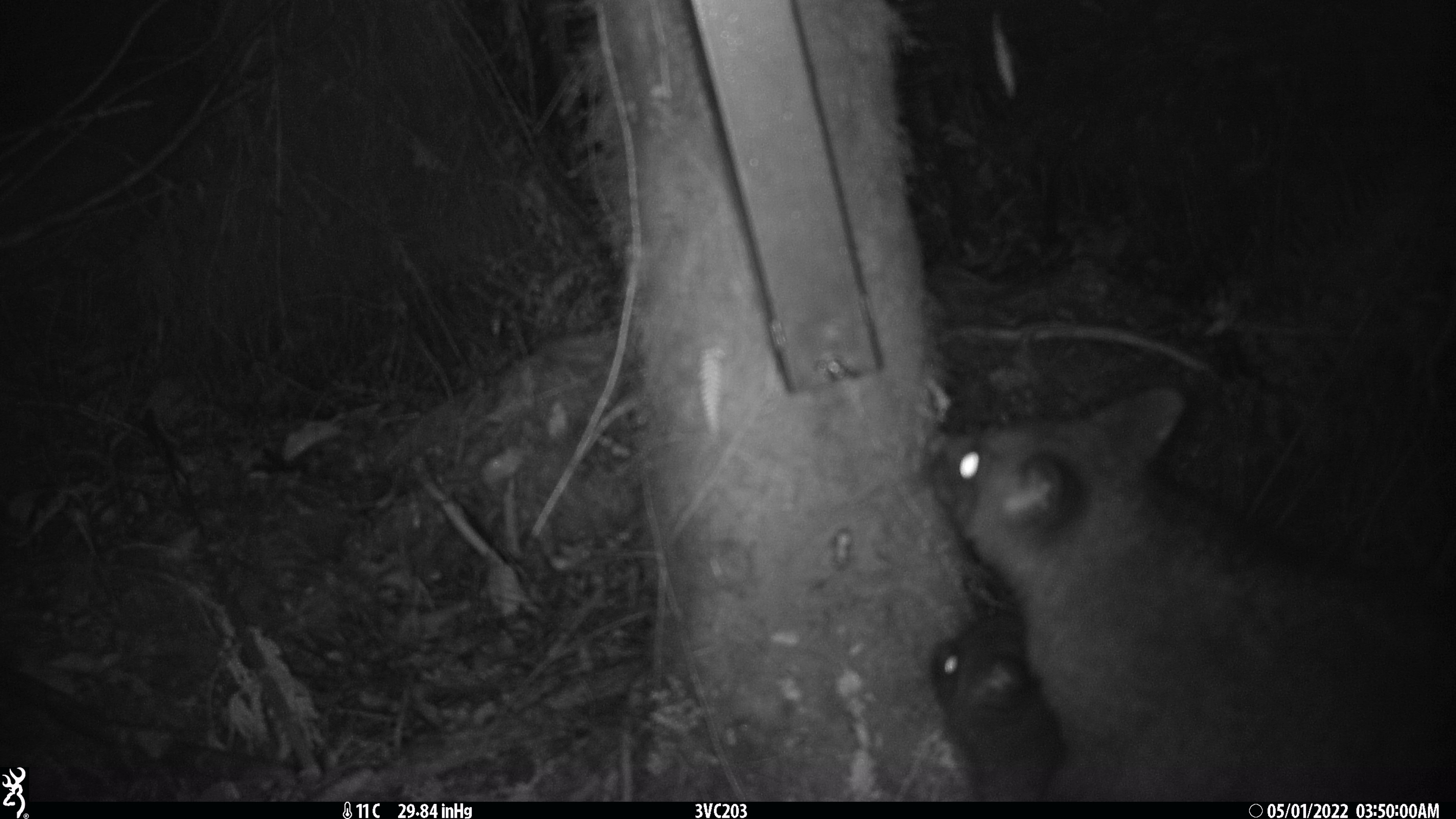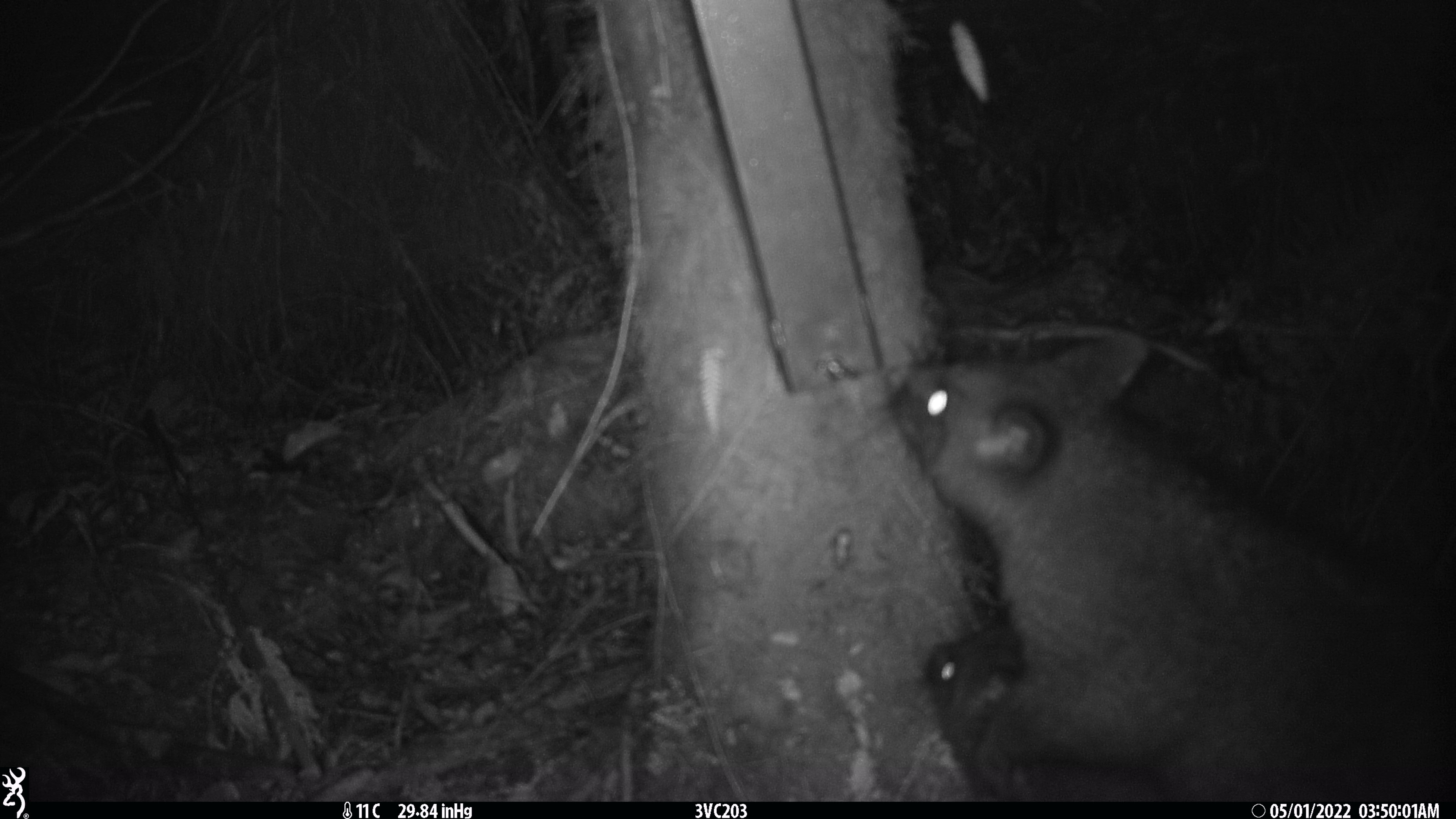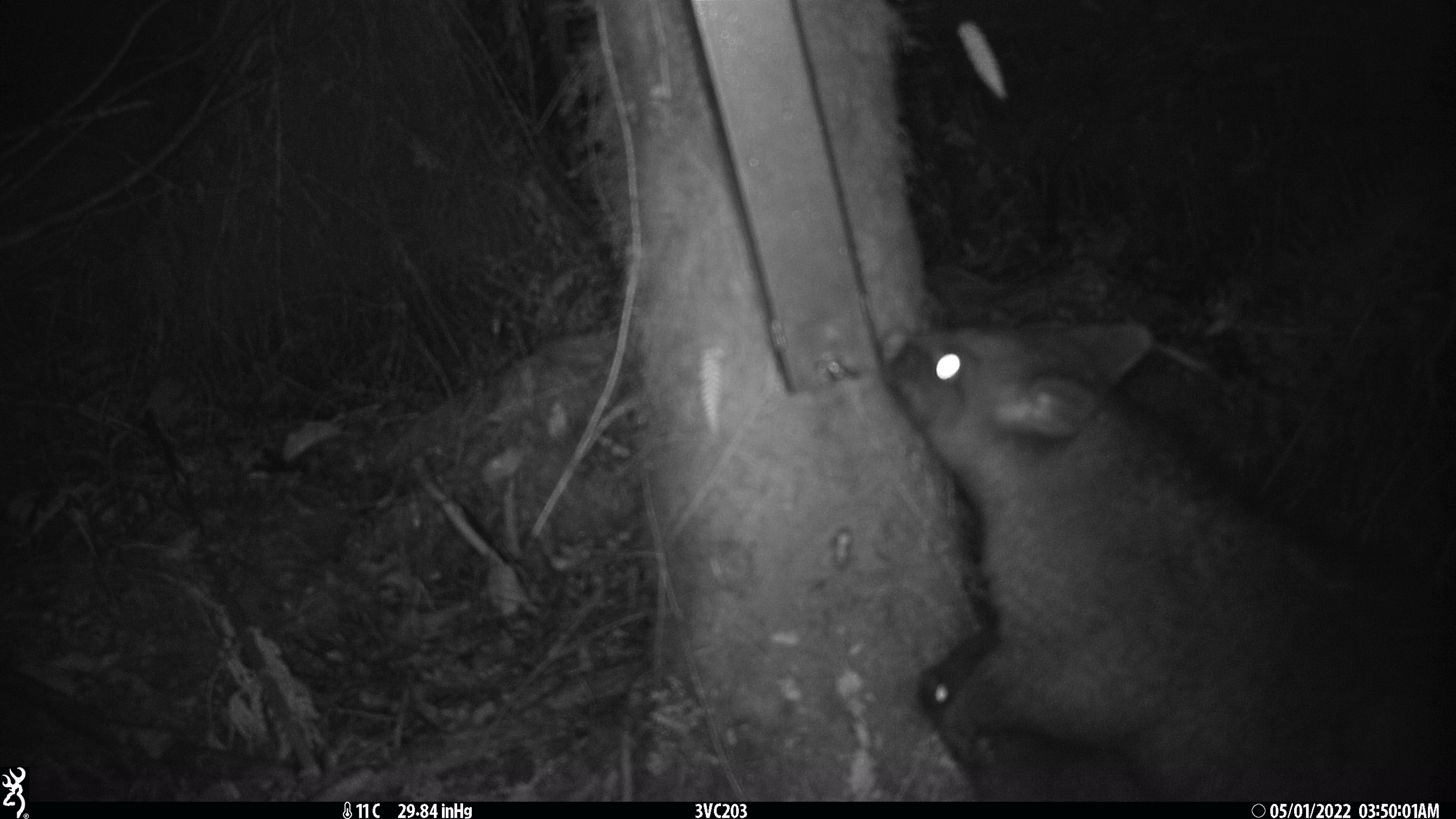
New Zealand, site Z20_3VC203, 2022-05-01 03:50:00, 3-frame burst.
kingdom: Animalia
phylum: Chordata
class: Mammalia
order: Diprotodontia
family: Phalangeridae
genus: Trichosurus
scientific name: Trichosurus vulpecula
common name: common brushtail possum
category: possum